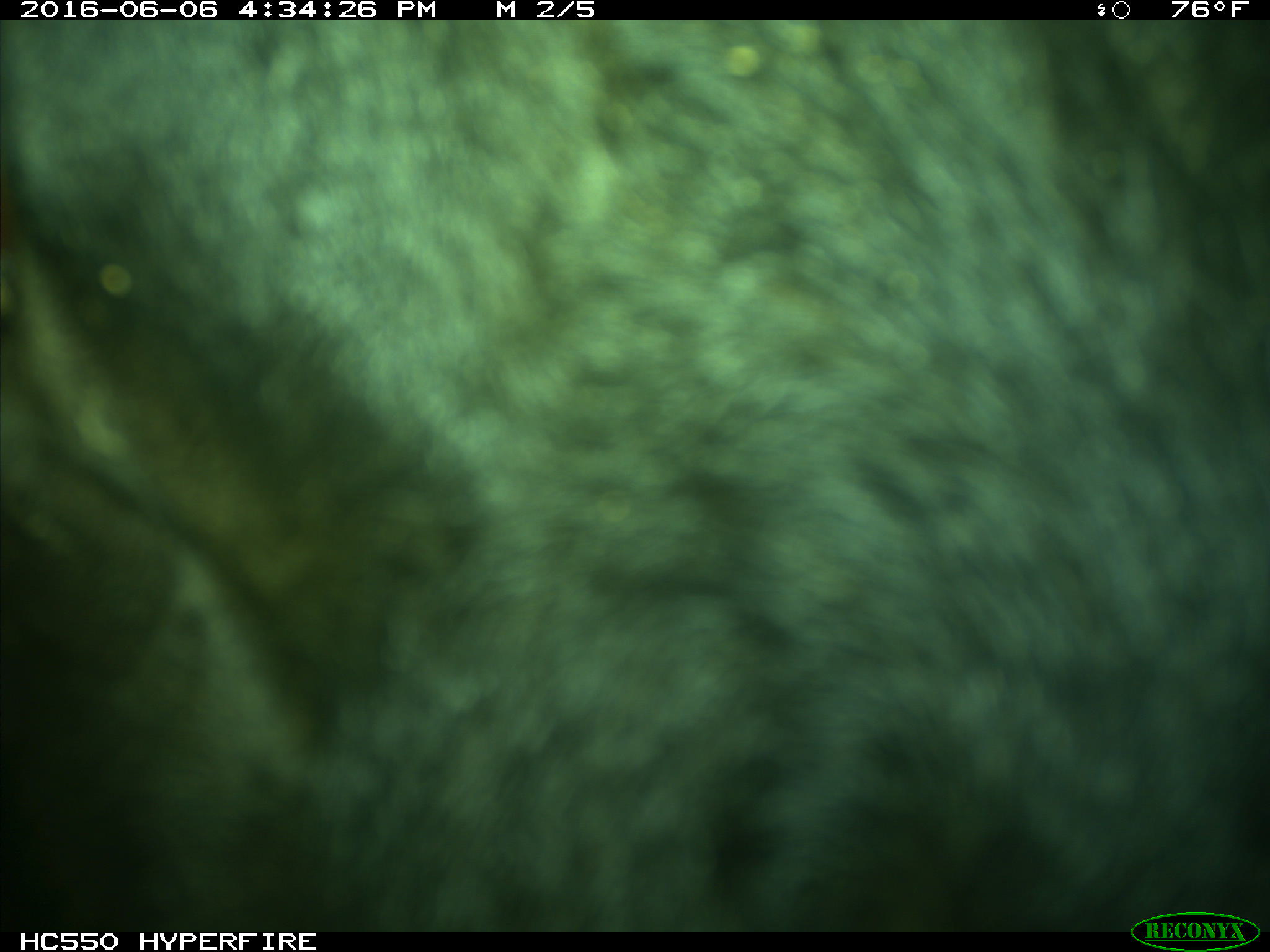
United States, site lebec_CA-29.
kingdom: Animalia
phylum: Chordata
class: Mammalia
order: Artiodactyla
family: Bovidae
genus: Bos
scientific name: Bos taurus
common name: domestic cow